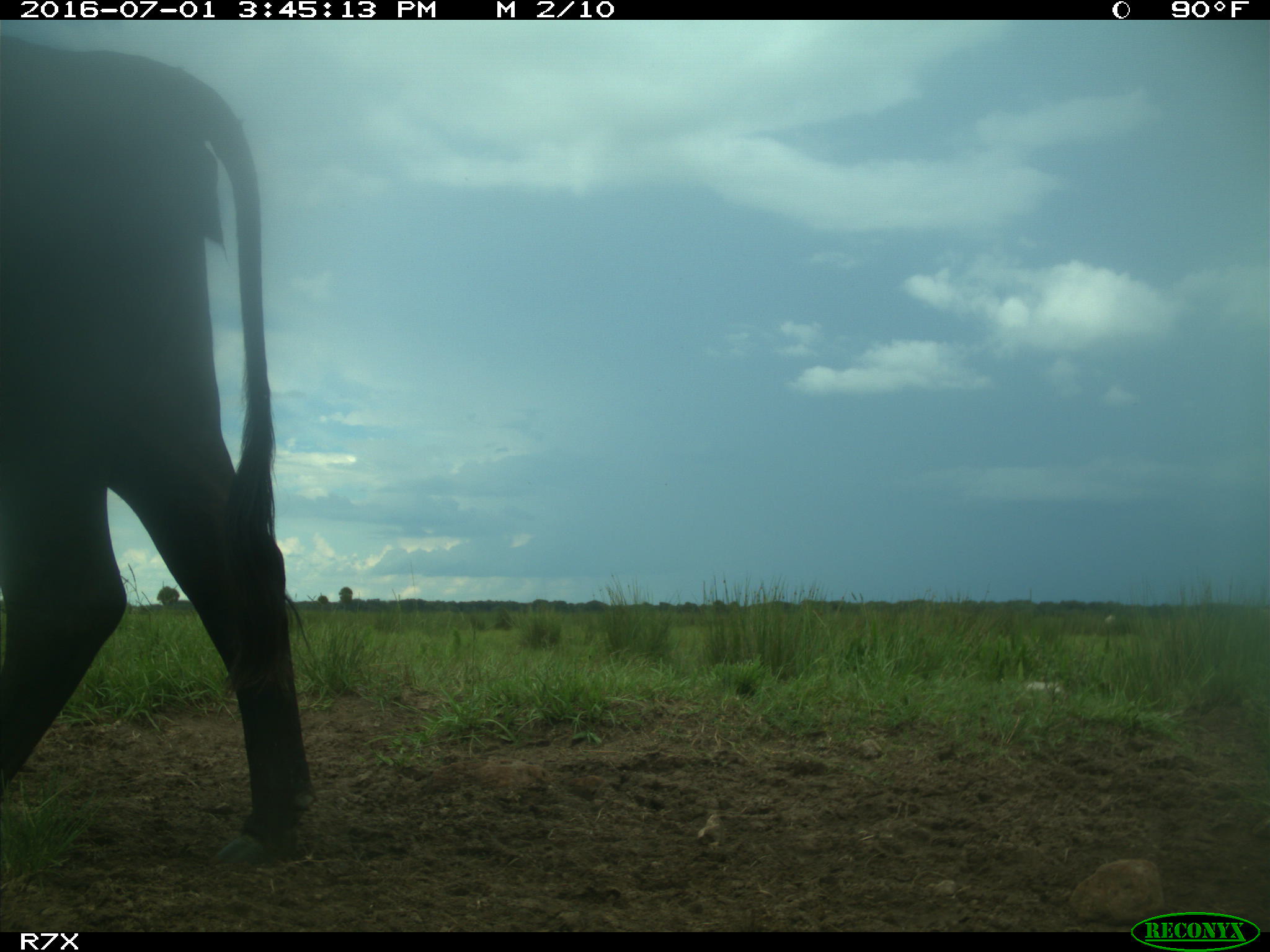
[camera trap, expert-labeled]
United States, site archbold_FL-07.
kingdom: Animalia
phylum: Chordata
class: Mammalia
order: Artiodactyla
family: Bovidae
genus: Bos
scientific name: Bos taurus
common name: domestic cow